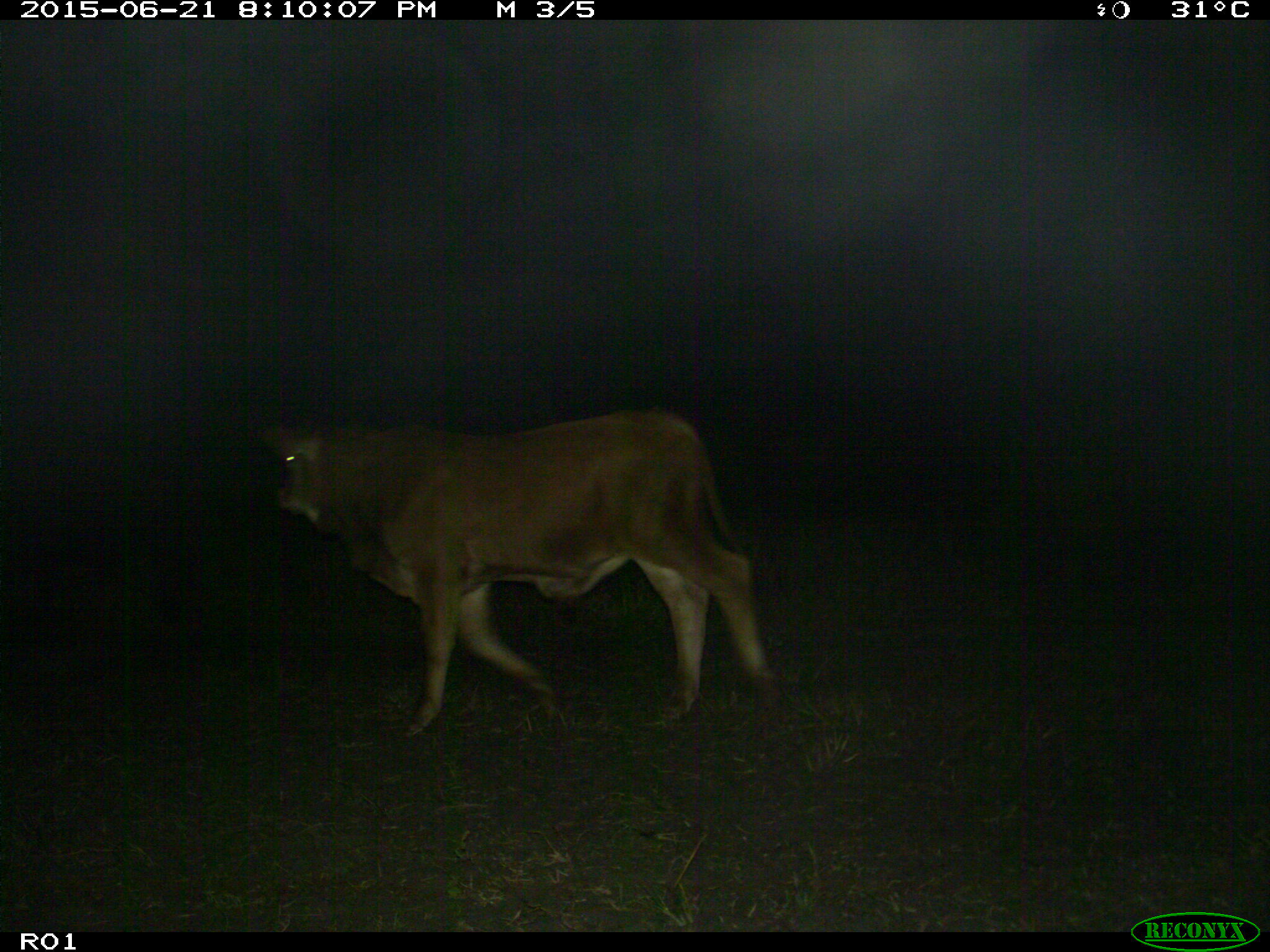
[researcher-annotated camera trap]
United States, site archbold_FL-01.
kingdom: Animalia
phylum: Chordata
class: Mammalia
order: Artiodactyla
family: Bovidae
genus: Bos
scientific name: Bos taurus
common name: domestic cow